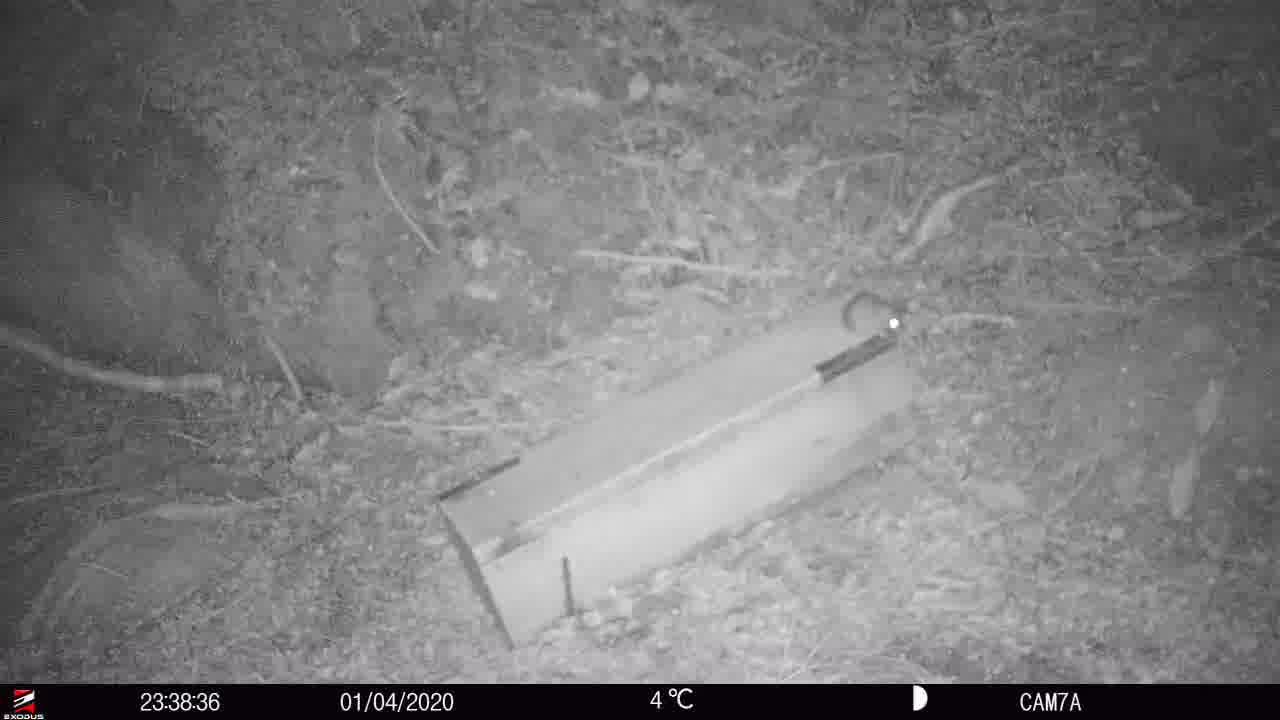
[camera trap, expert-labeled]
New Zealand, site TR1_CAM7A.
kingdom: Animalia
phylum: Chordata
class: Mammalia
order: Rodentia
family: Muridae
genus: Rattus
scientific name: Rattus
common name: rat